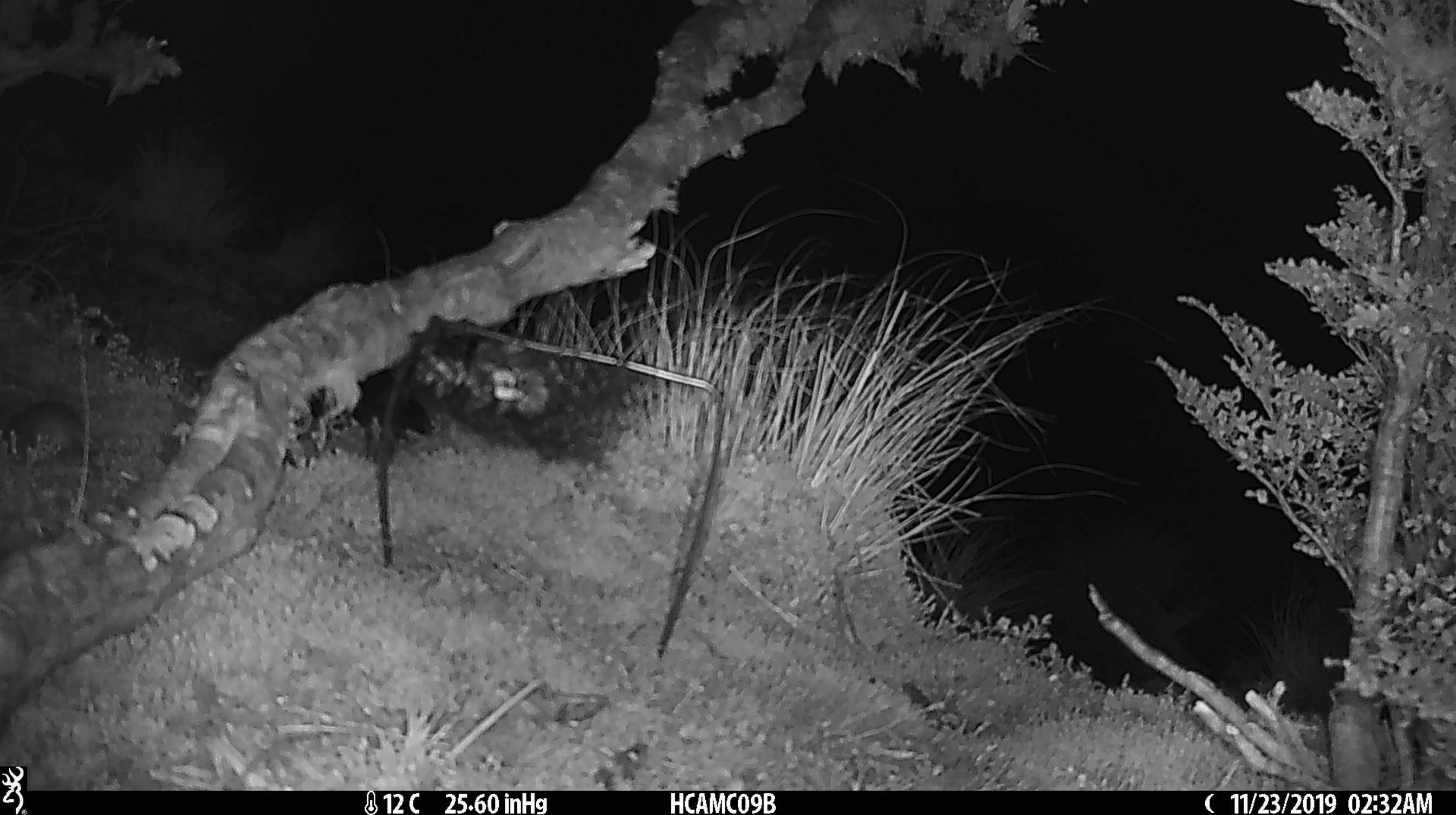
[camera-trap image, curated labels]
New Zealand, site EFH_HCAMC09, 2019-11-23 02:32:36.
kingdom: Animalia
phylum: Chordata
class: Mammalia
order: Rodentia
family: Muridae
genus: Mus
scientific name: Mus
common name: mouse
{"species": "mouse (Mus)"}